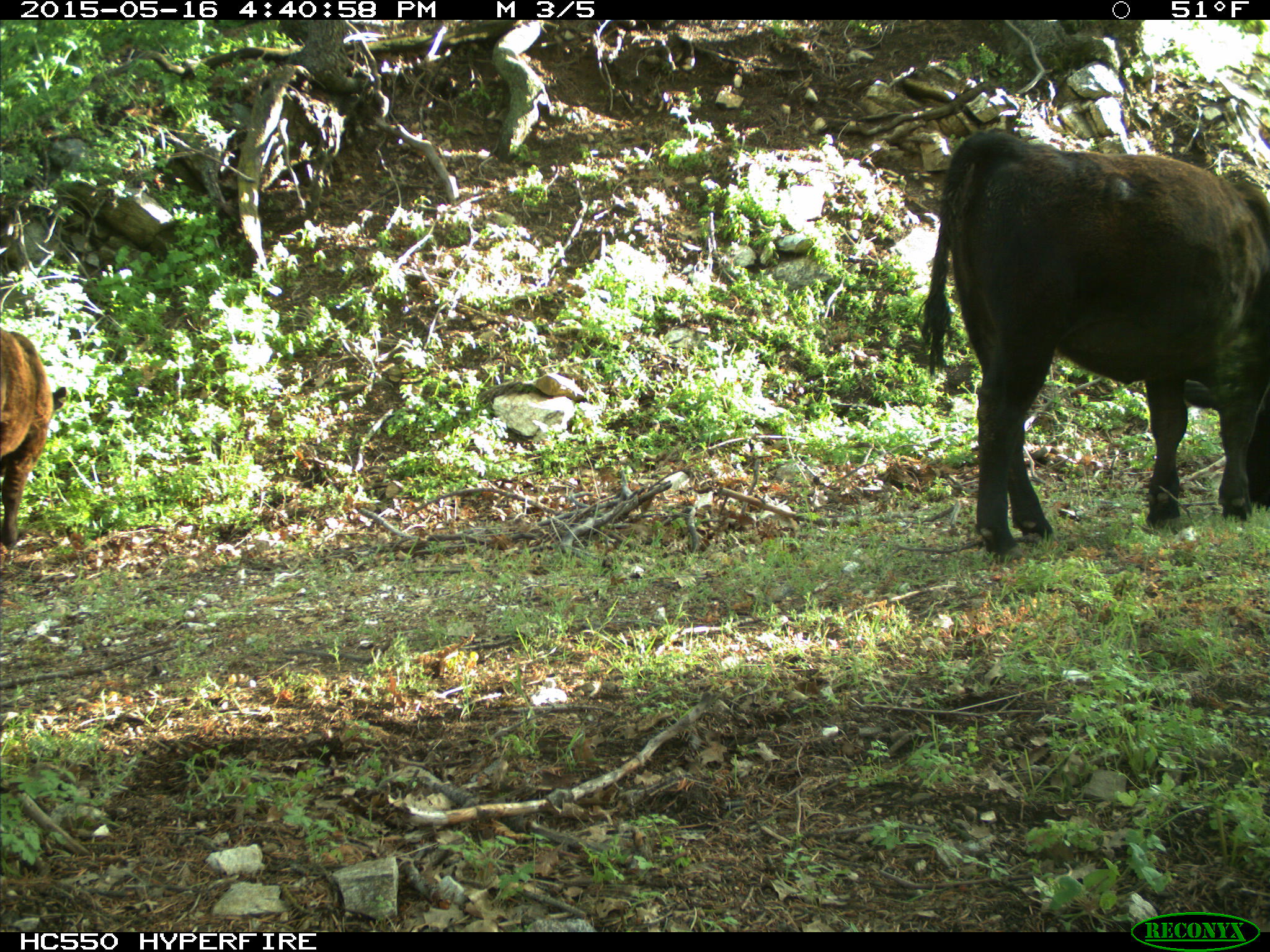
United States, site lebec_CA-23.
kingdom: Animalia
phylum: Chordata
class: Mammalia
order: Artiodactyla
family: Bovidae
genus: Bos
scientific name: Bos taurus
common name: domestic cow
Bos taurus (domestic cow).